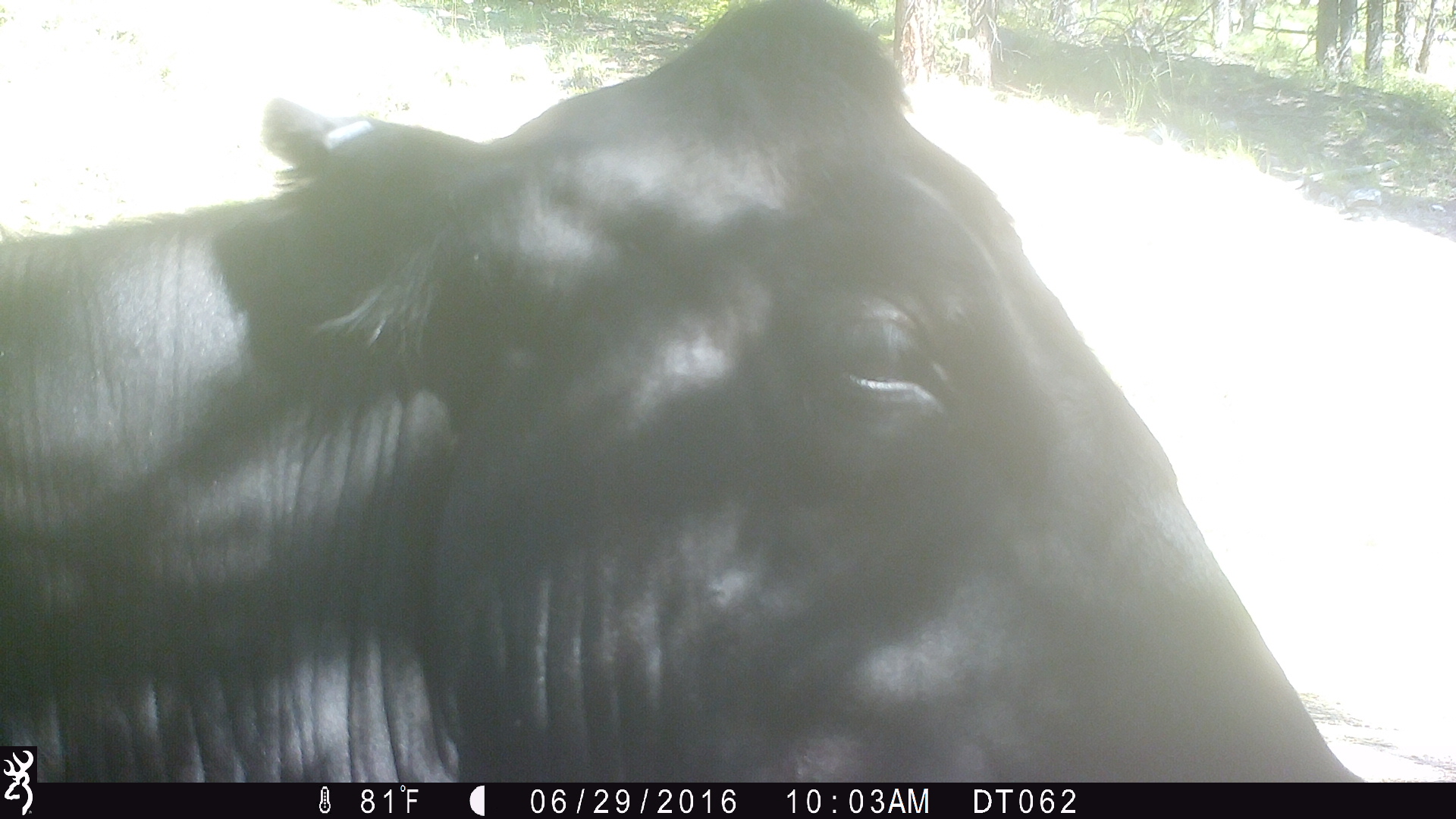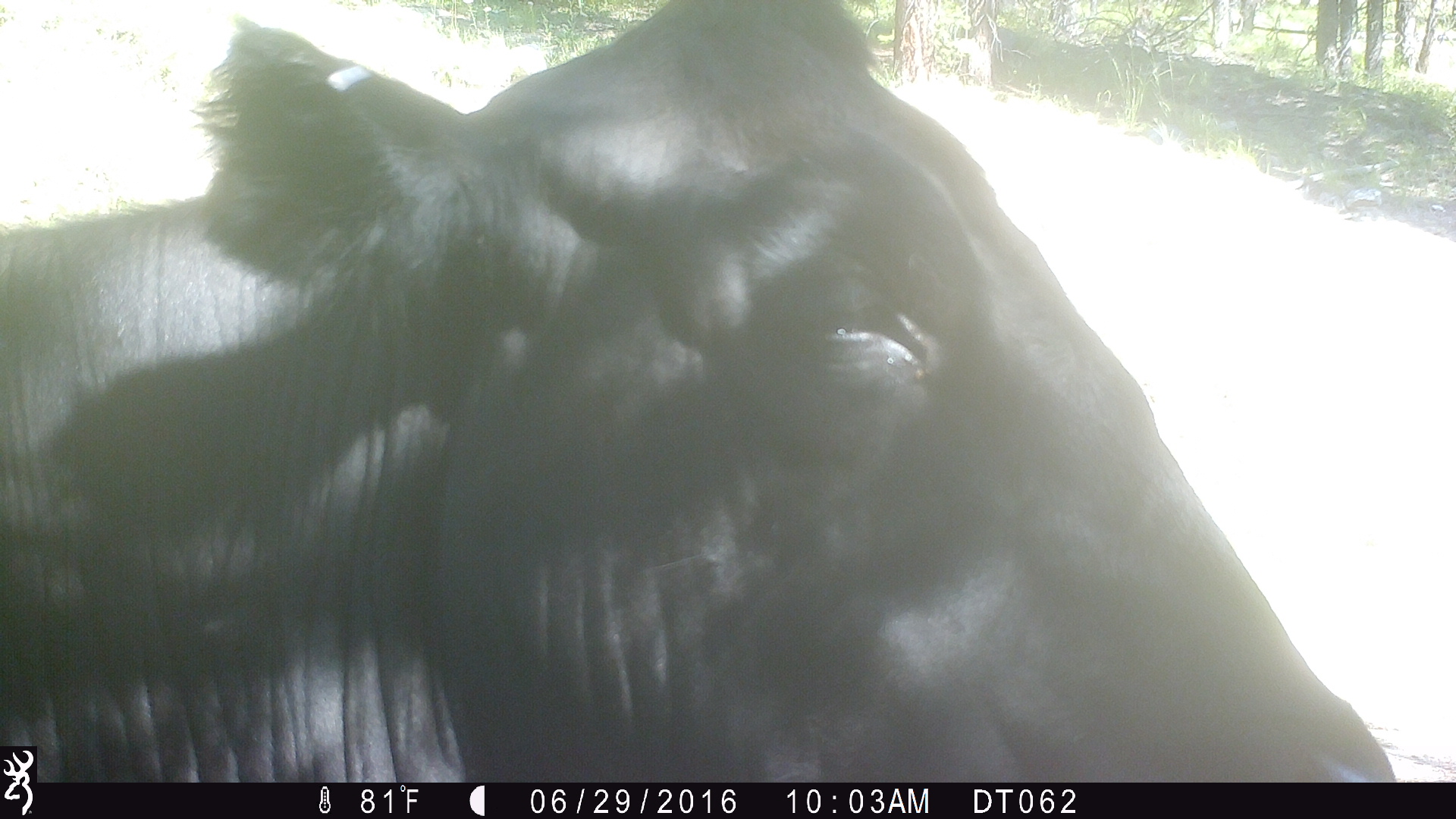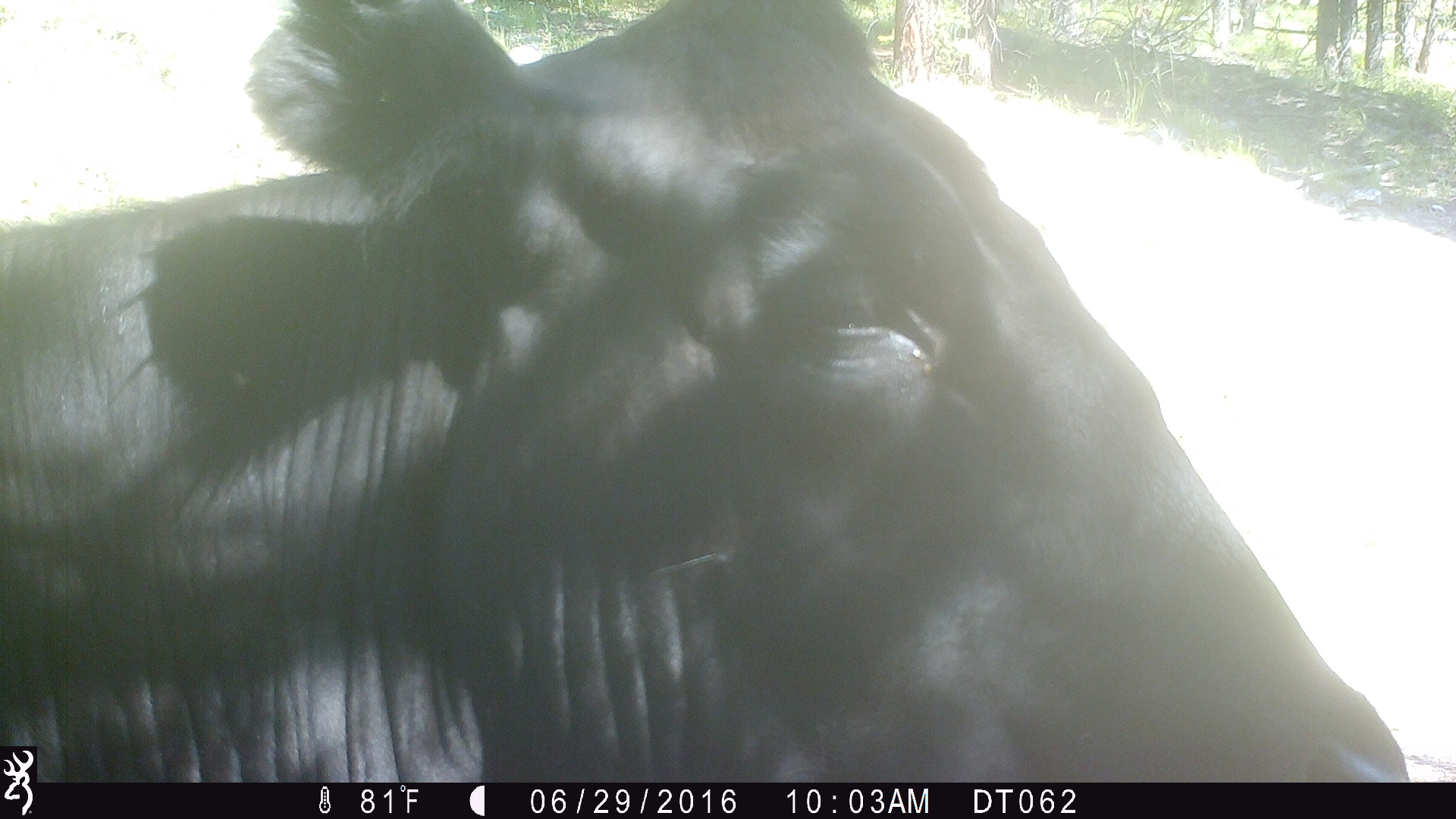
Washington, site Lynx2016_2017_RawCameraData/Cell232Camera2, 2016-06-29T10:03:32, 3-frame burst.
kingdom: Animalia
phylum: Chordata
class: Mammalia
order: Artiodactyla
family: Bovidae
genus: Bos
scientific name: Bos taurus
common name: domestic cattle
Domestic cattle (Bos taurus). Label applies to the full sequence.